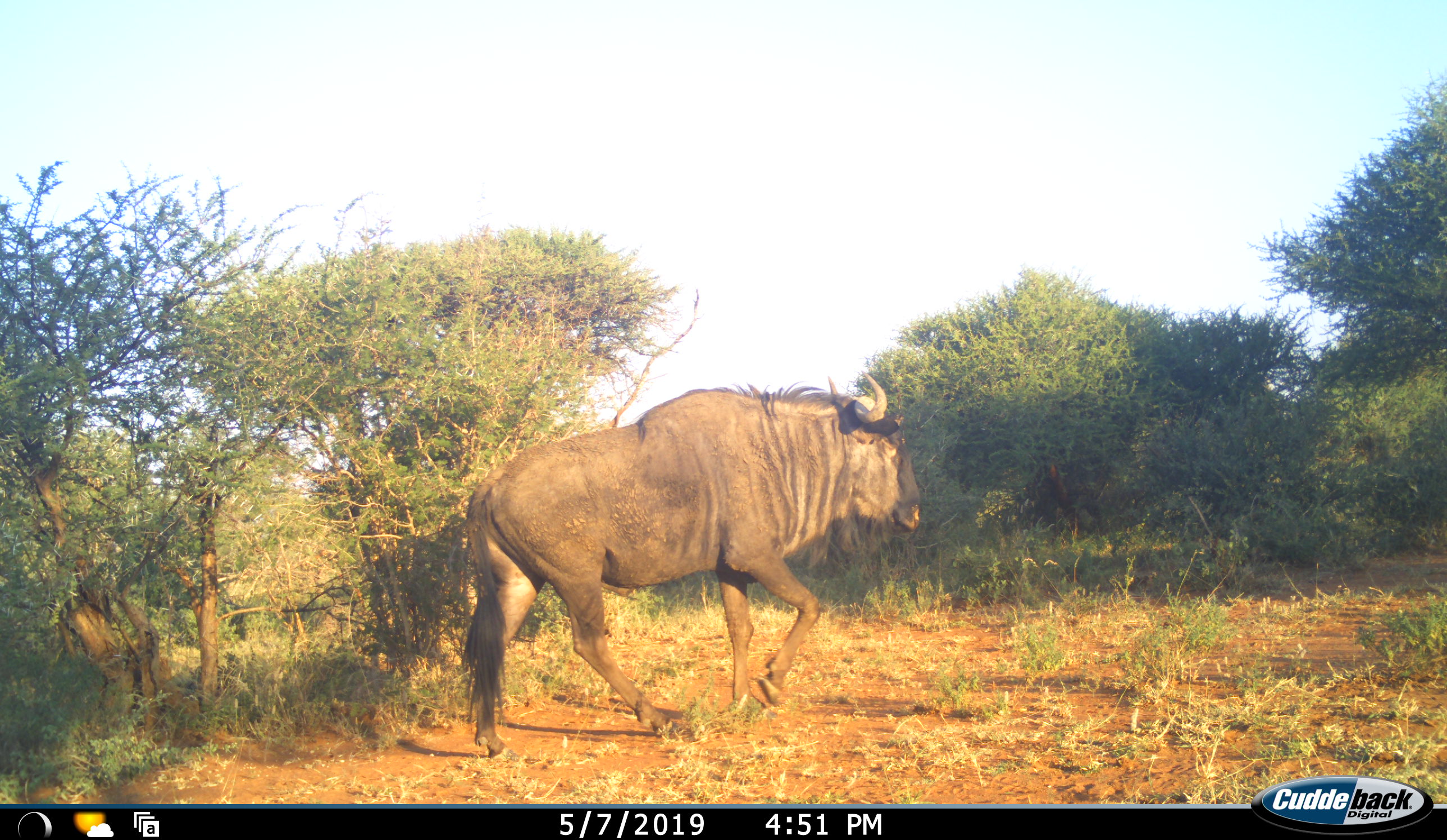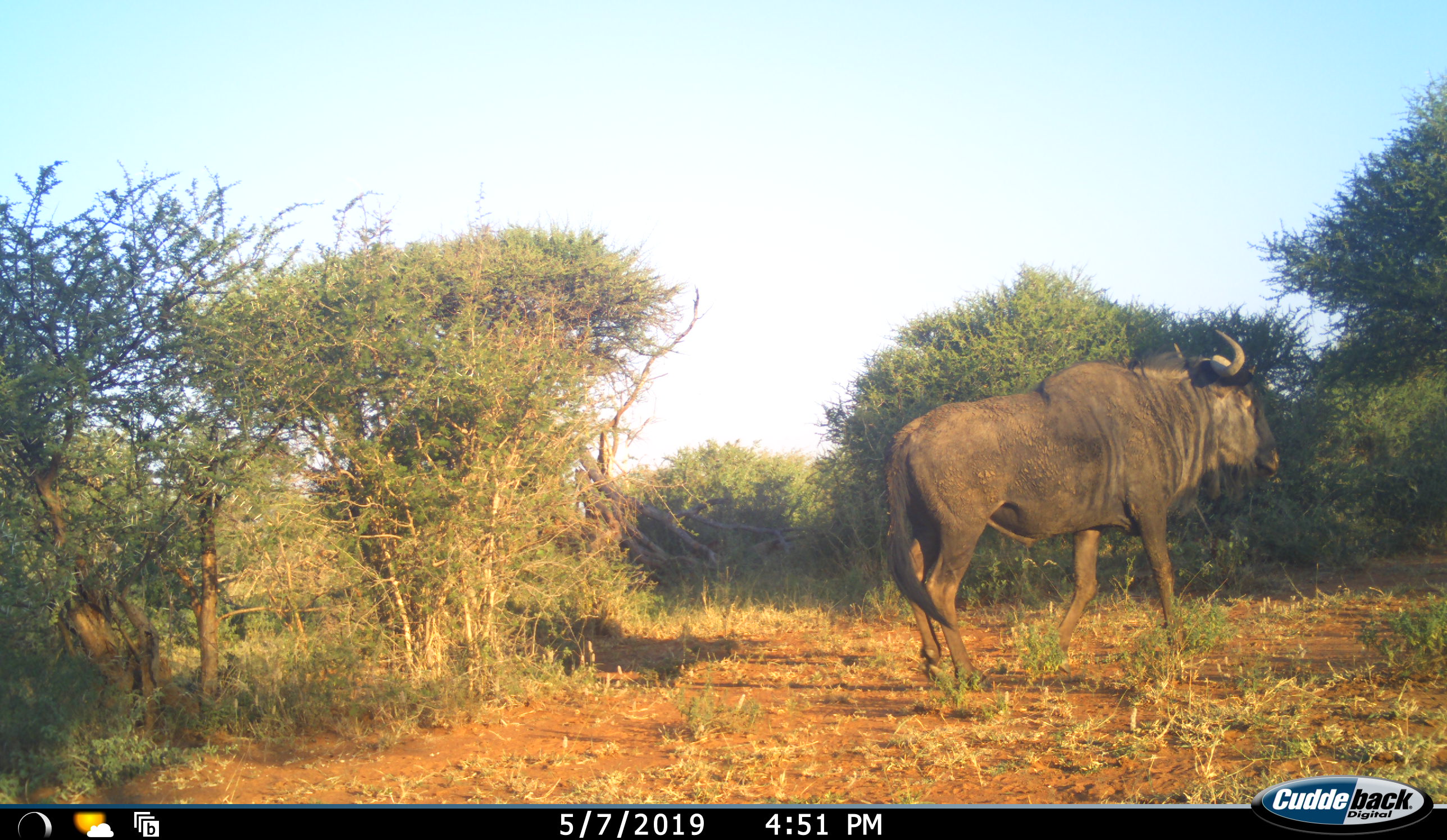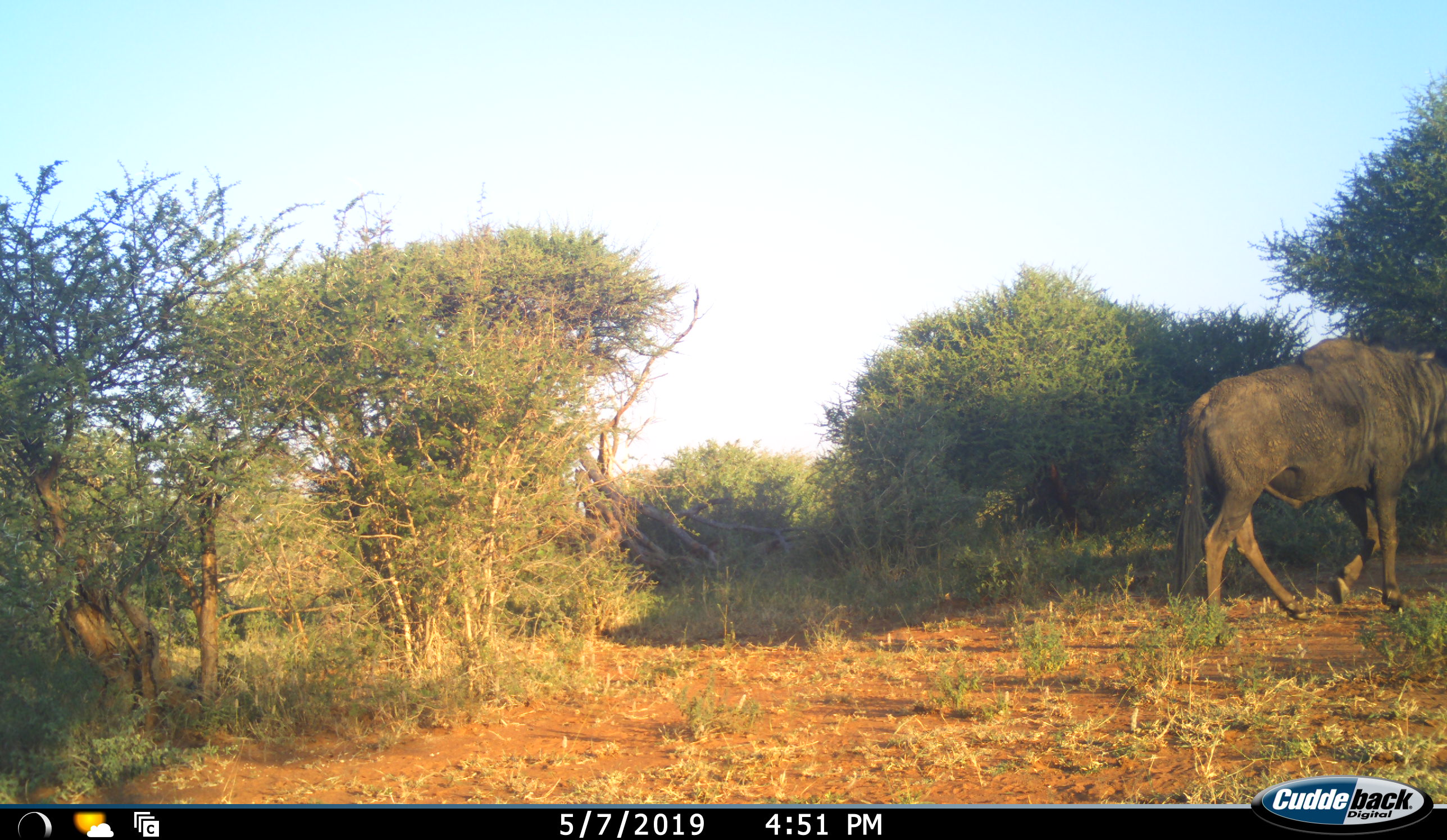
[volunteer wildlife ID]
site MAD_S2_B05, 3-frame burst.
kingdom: Animalia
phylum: Chordata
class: Mammalia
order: Artiodactyla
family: Bovidae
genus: Connochaetes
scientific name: Connochaetes taurinus taurinus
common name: blue wildebeest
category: wildebeestblue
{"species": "wildebeestblue (blue wildebeest) (Connochaetes taurinus taurinus)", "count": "1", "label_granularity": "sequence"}